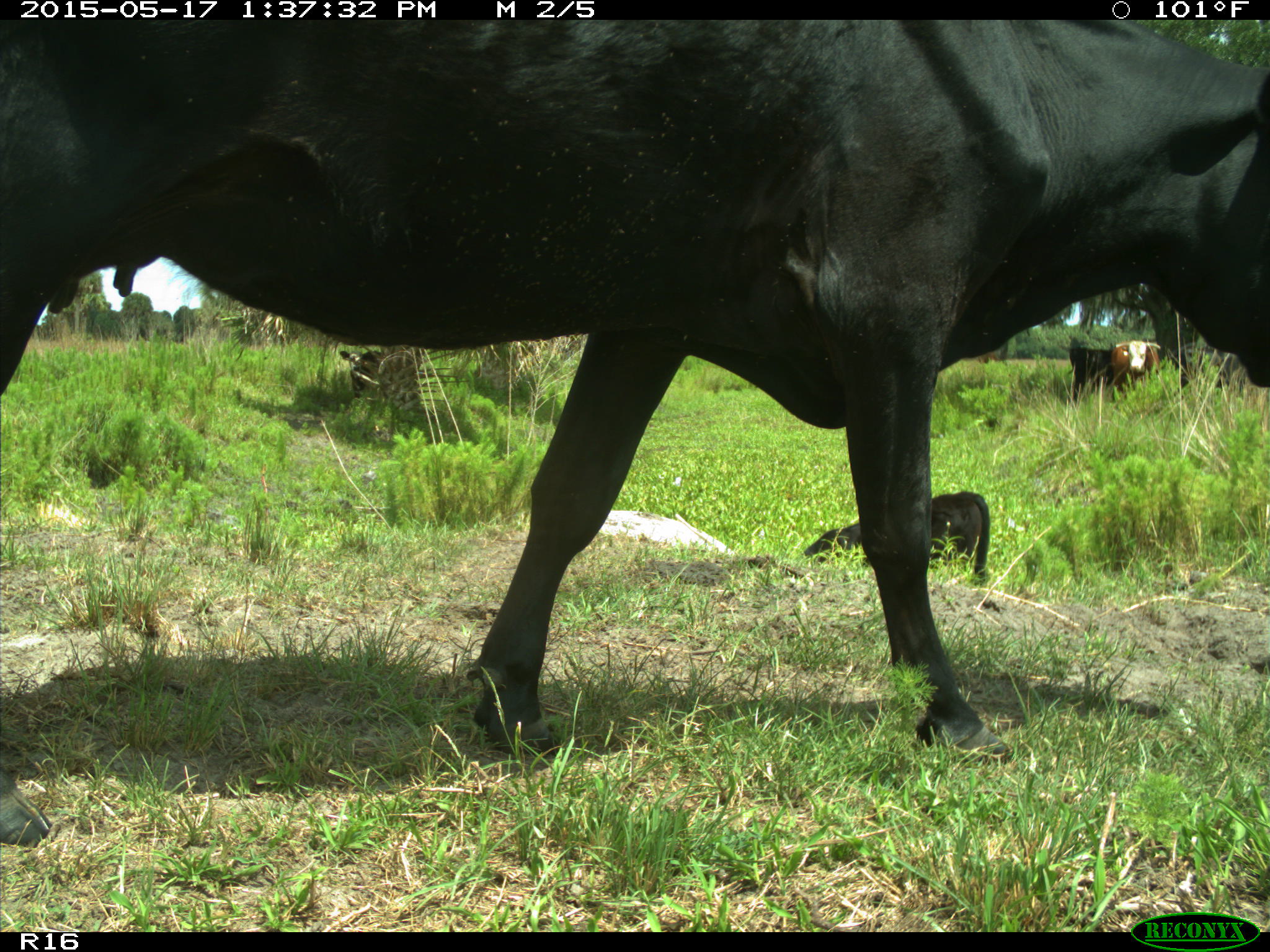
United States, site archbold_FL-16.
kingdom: Animalia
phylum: Chordata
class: Mammalia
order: Artiodactyla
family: Bovidae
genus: Bos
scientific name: Bos taurus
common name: domestic cow